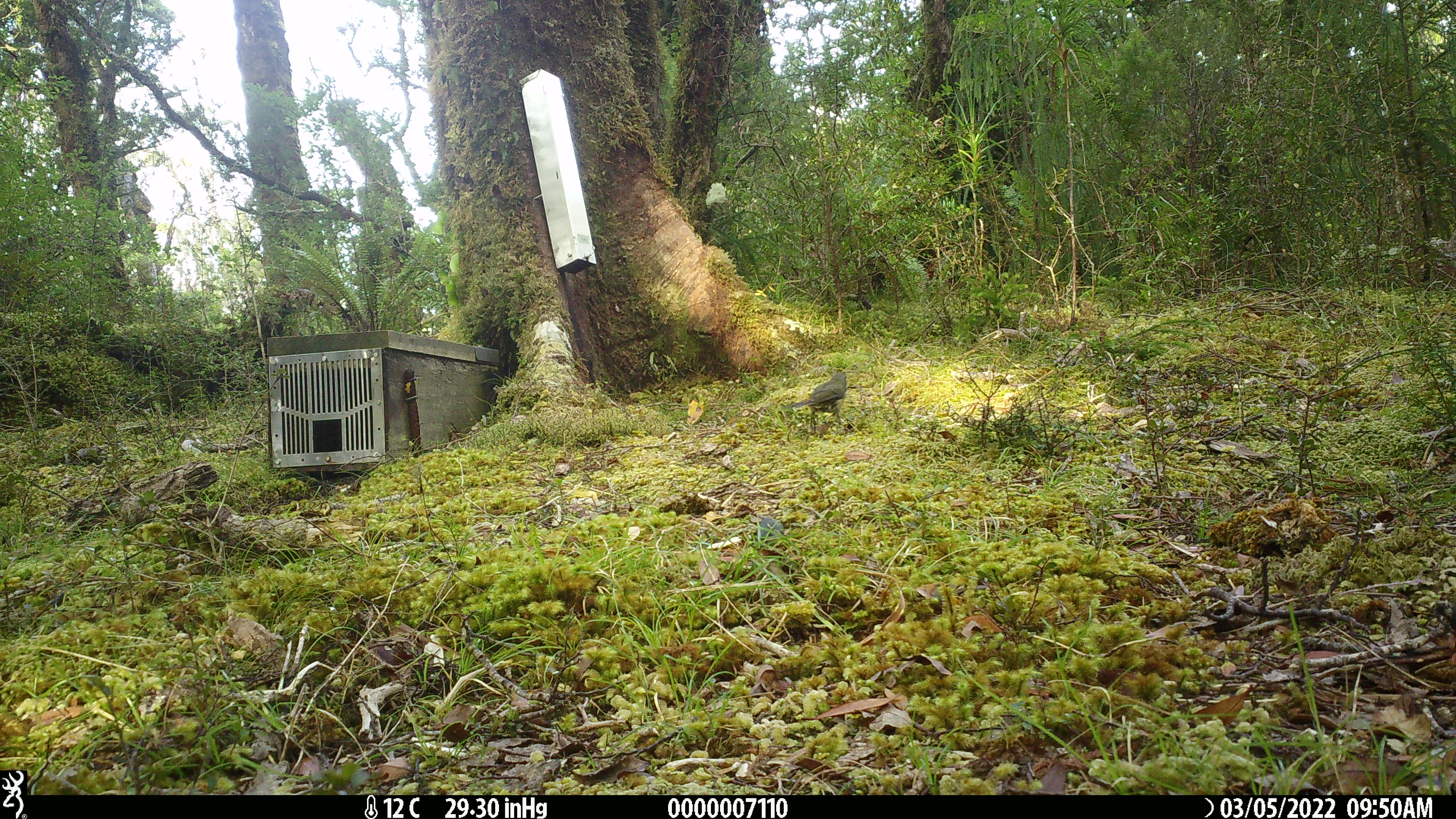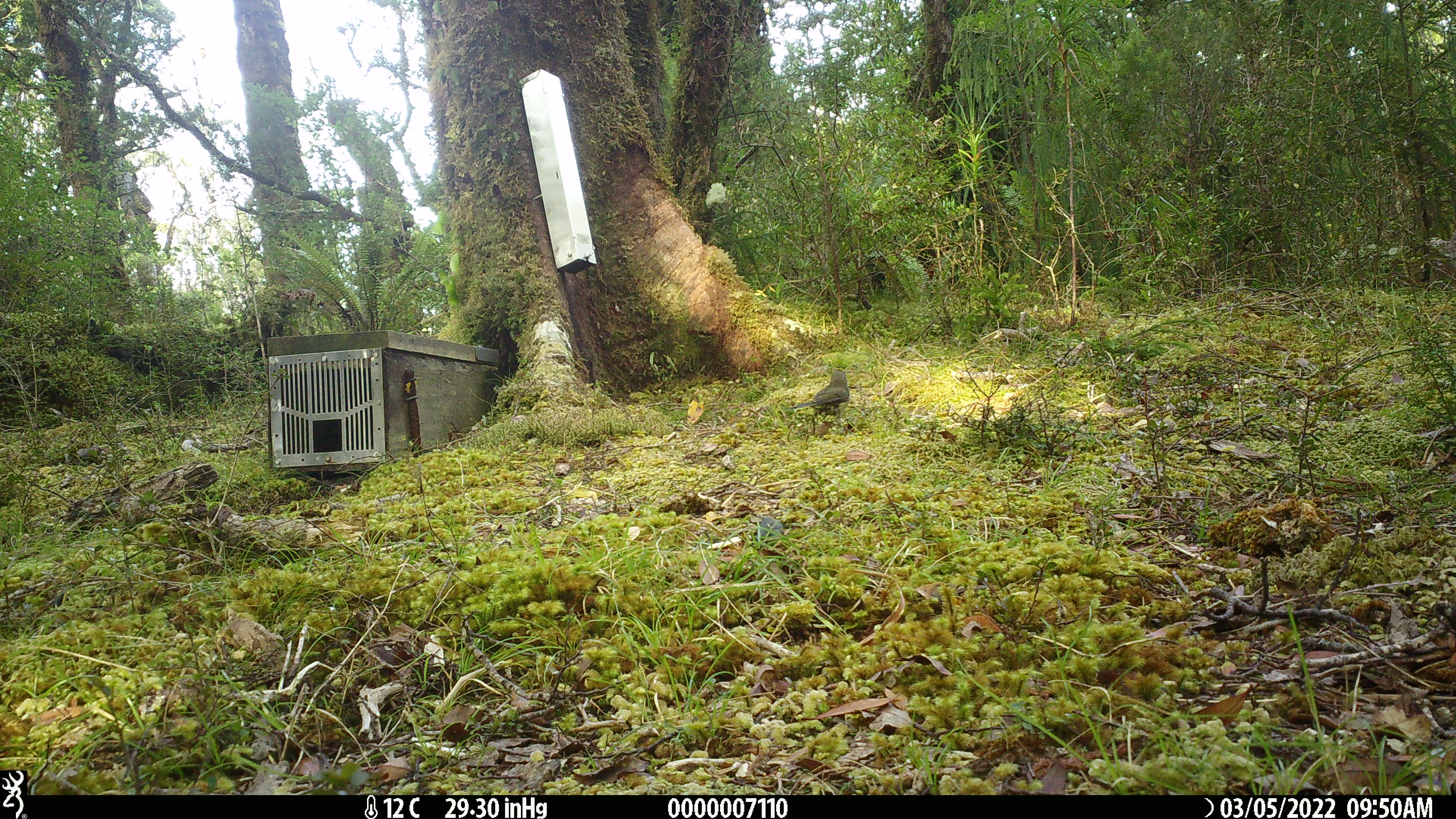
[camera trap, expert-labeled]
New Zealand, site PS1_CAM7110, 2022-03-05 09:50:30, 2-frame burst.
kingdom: Animalia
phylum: Chordata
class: Aves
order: Passeriformes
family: Meliphagidae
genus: Anthornis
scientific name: Anthornis melanura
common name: new zealand bellbird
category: bellbird